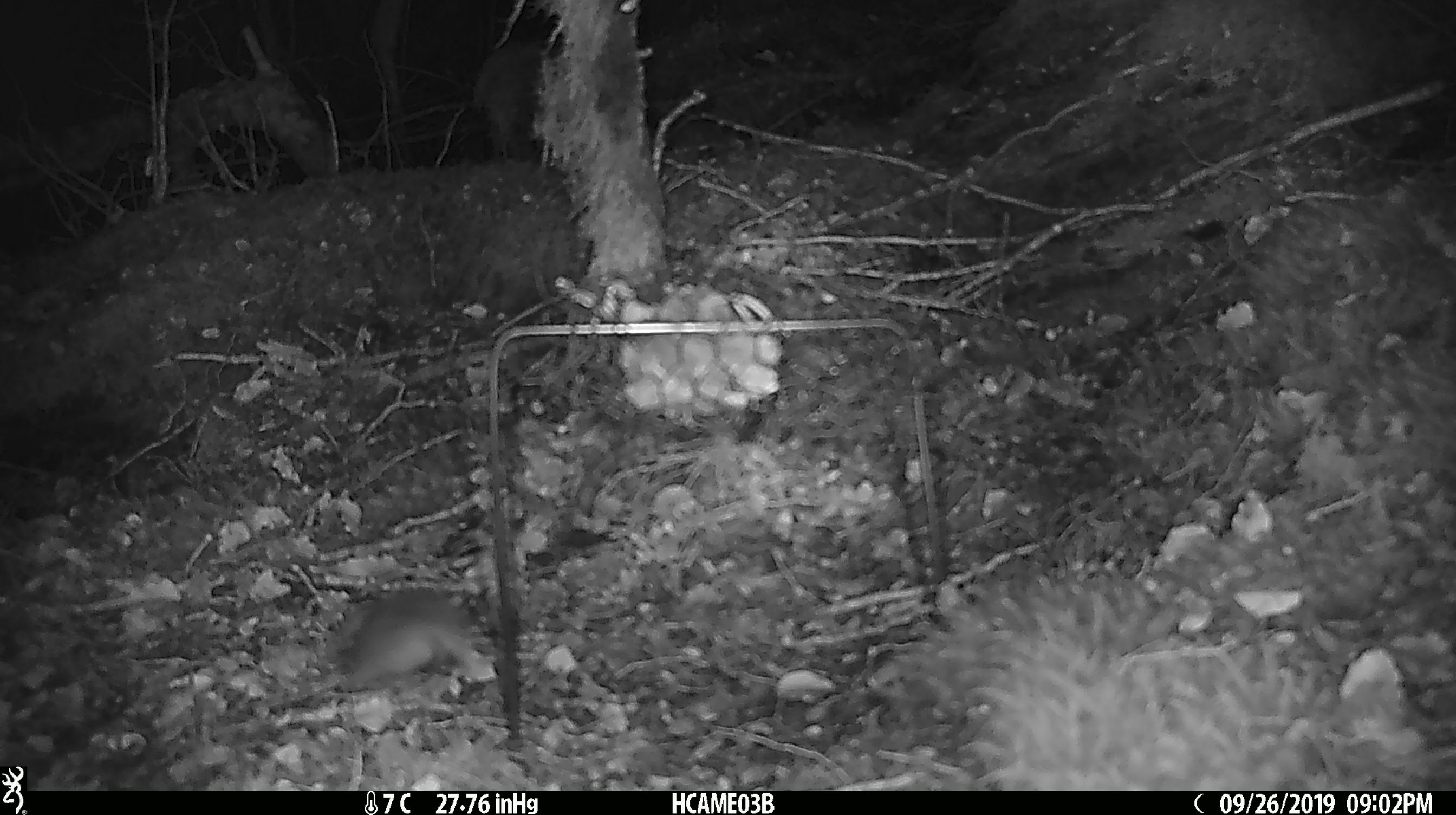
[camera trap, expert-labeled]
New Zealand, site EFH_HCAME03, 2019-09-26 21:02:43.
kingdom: Animalia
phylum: Chordata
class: Mammalia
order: Rodentia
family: Muridae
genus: Mus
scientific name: Mus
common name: mouse